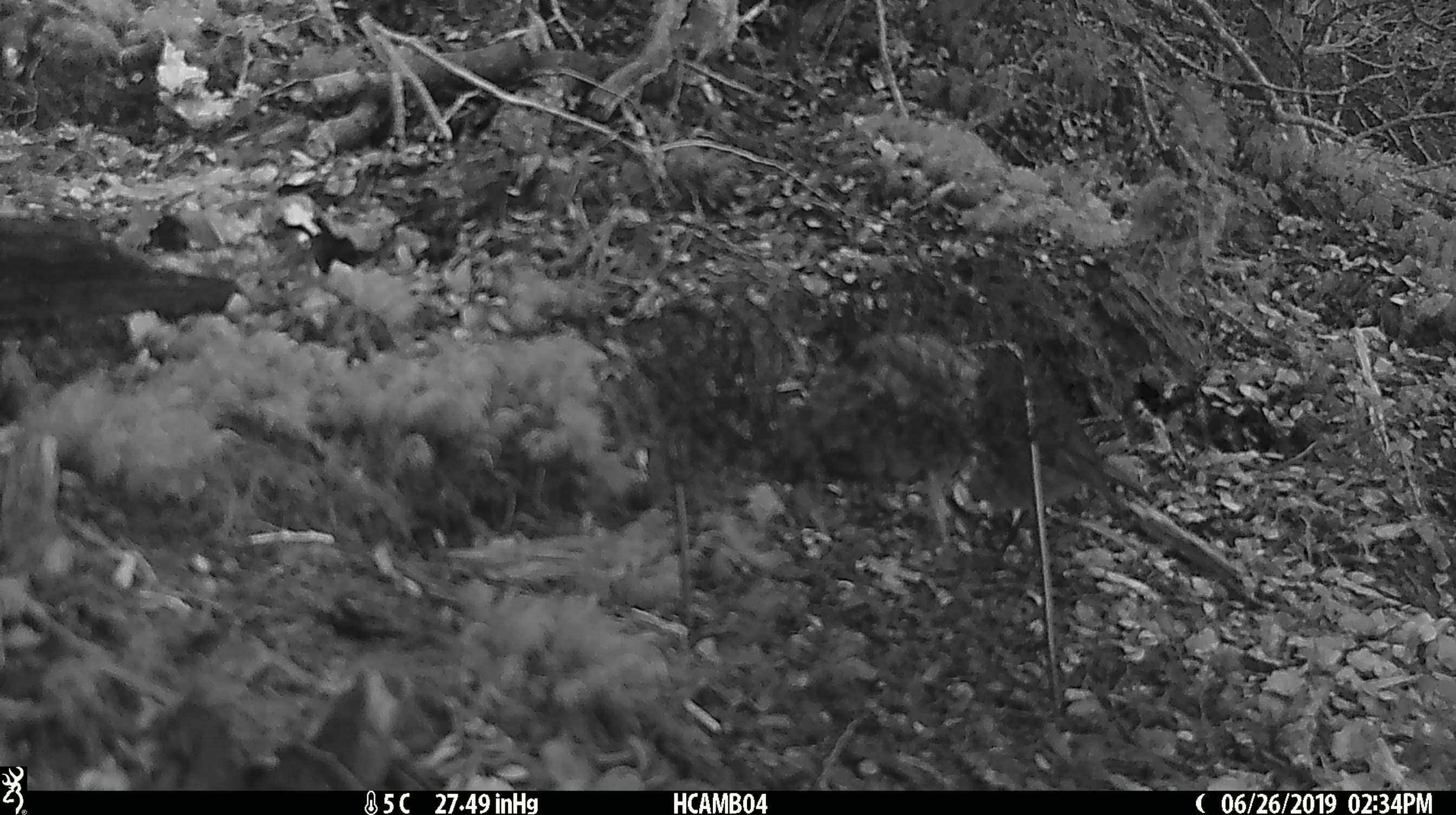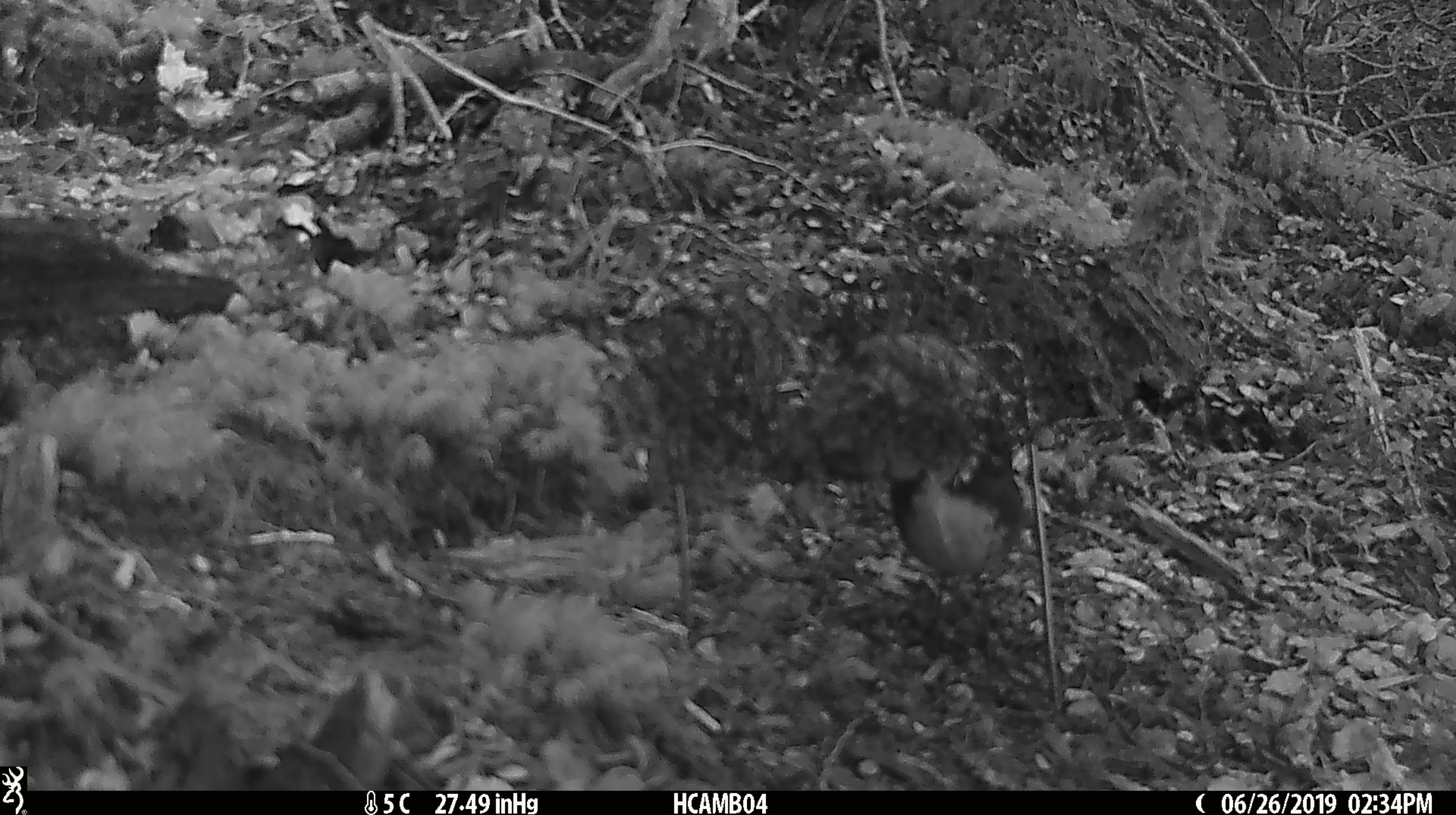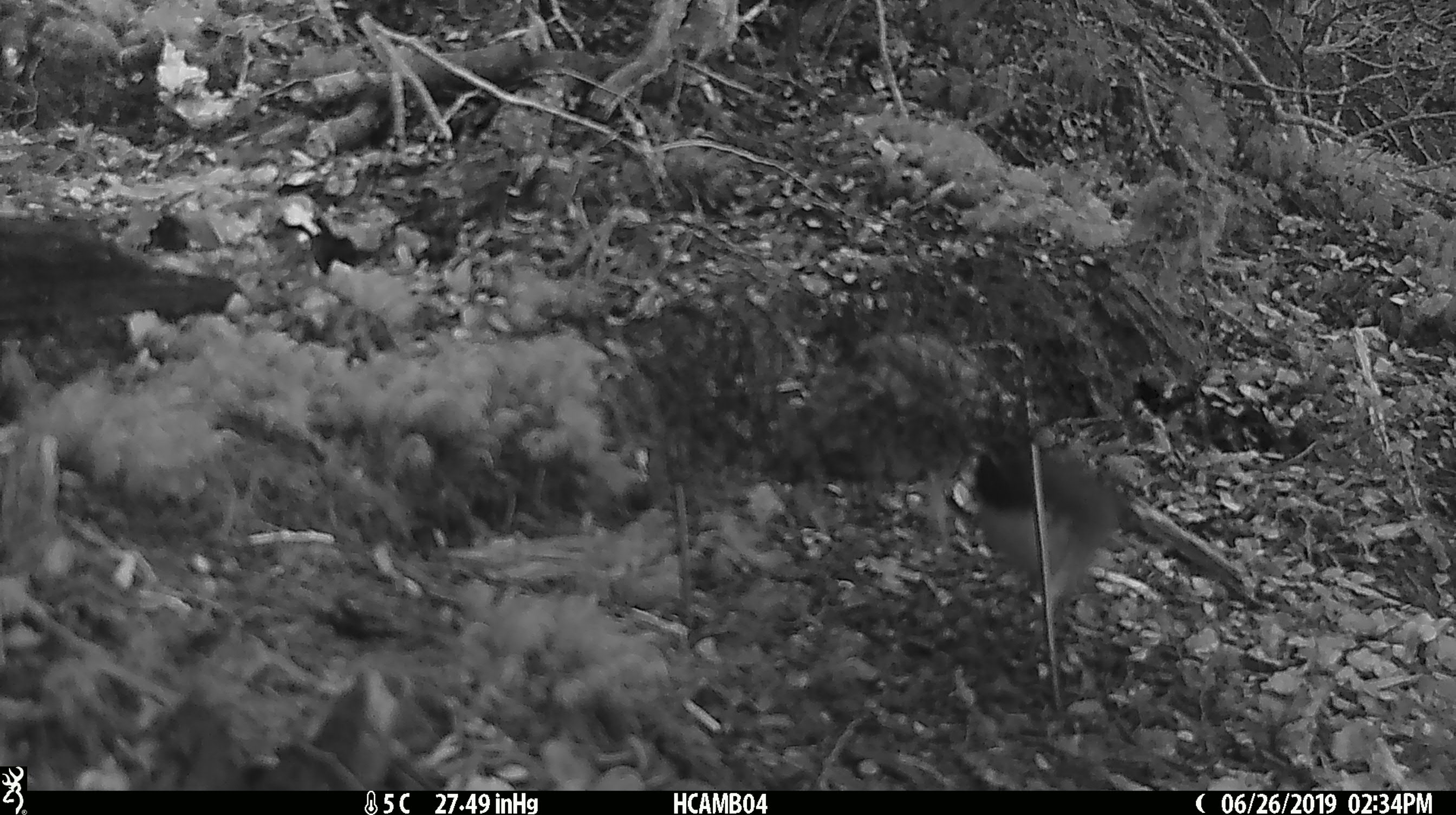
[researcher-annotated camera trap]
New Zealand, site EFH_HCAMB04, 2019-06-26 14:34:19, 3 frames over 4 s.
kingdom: Animalia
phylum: Chordata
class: Aves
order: Passeriformes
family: Petroicidae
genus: Petroica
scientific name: Petroica australis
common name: new zealand robin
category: robin